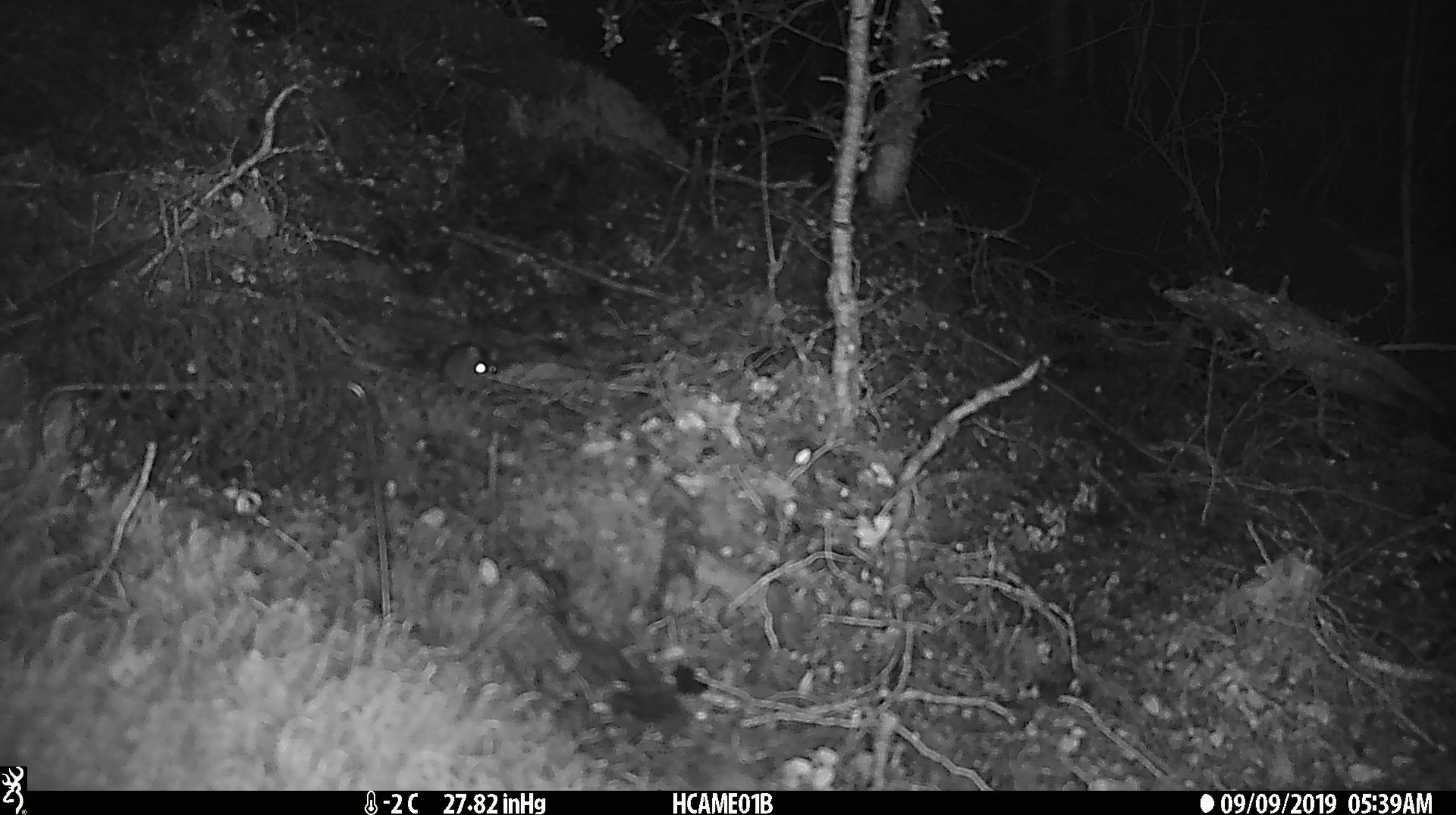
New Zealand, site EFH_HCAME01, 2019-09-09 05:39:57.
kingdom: Animalia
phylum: Chordata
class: Mammalia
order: Rodentia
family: Muridae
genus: Mus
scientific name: Mus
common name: mouse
Mouse (Mus).